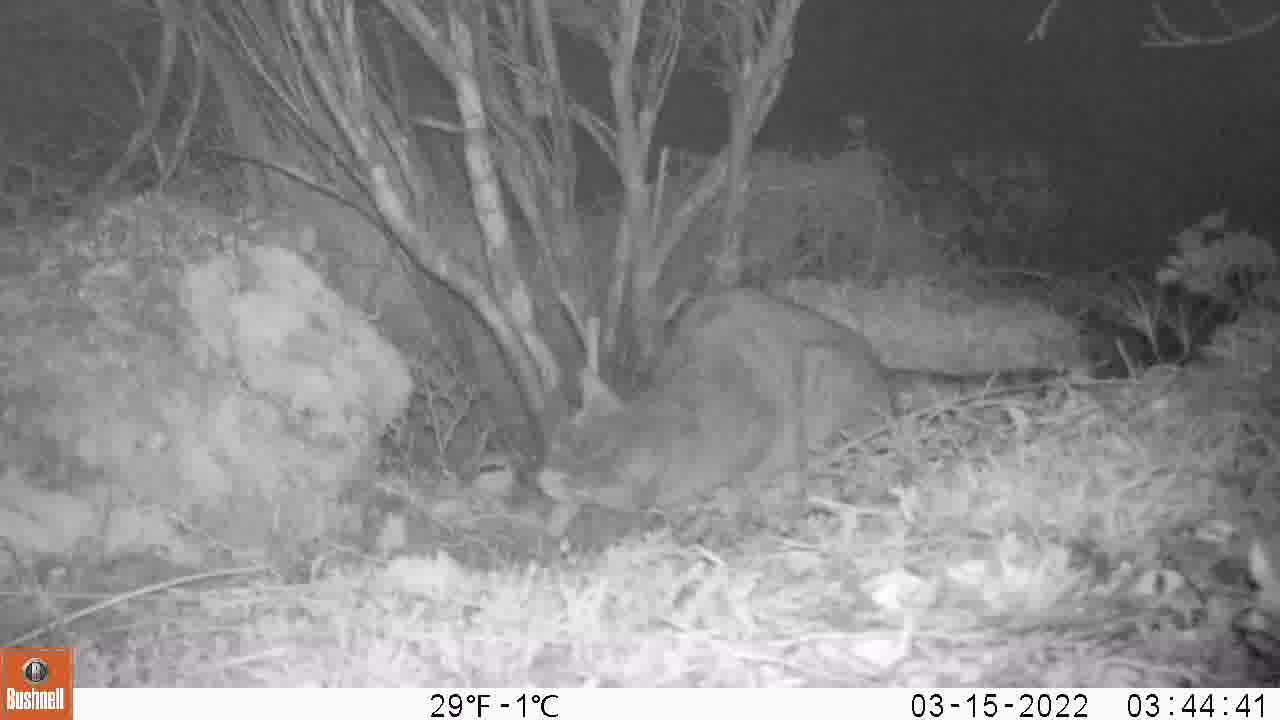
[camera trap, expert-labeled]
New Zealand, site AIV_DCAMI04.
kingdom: Animalia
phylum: Chordata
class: Mammalia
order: Carnivora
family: Felidae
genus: Felis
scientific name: Felis catus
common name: domestic cat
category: cat